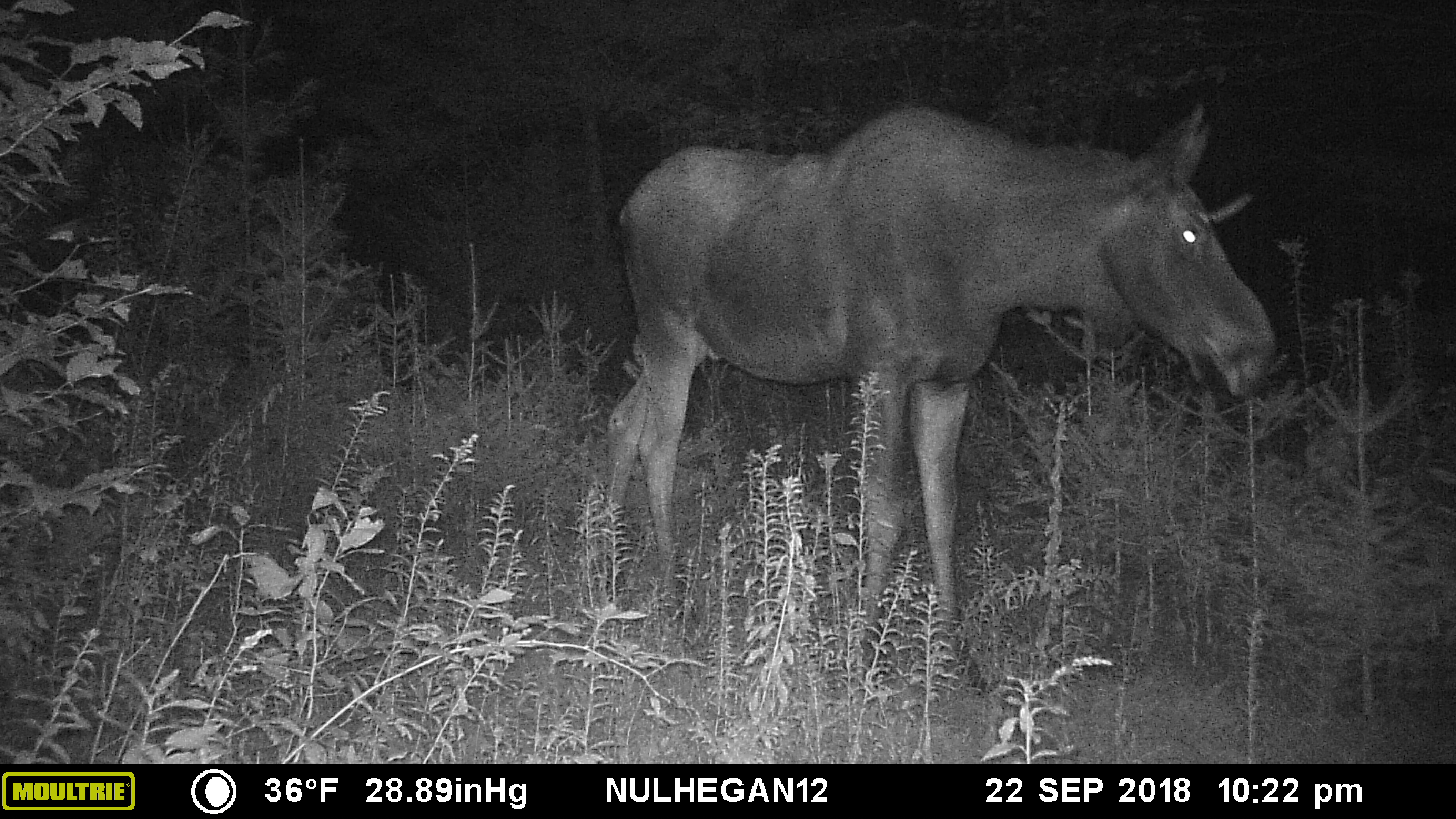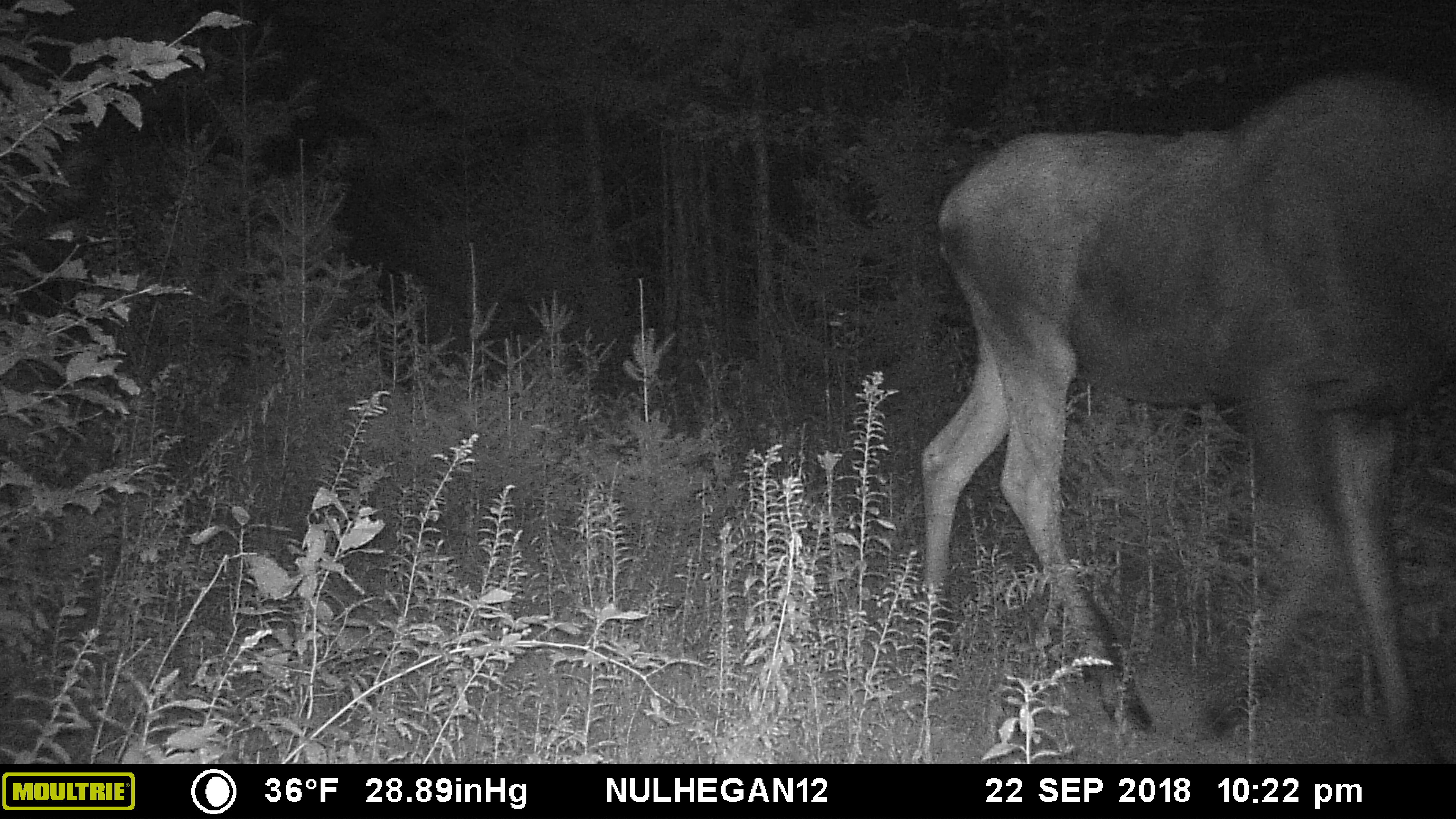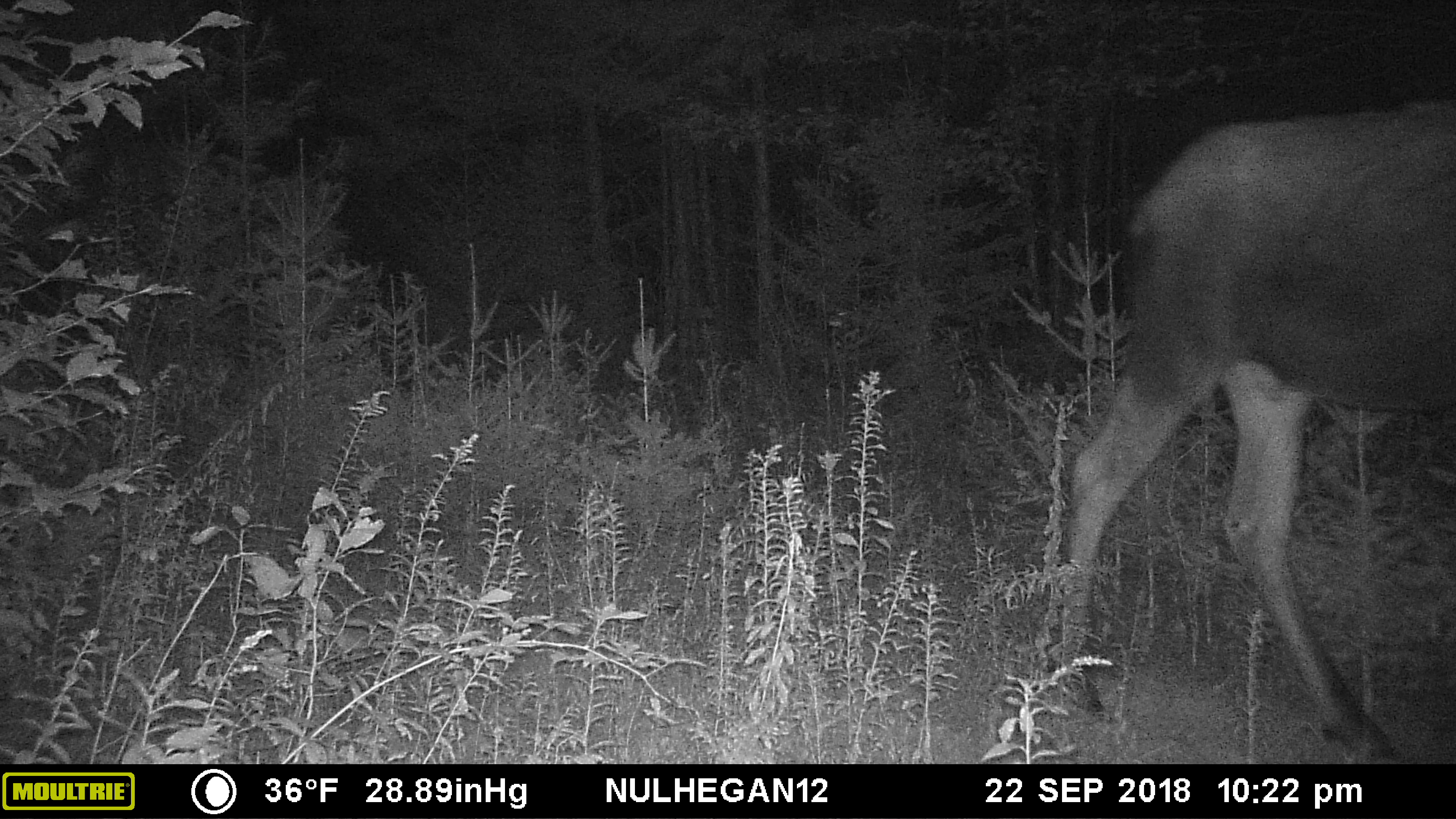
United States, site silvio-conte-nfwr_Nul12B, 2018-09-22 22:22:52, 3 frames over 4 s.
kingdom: Animalia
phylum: Chordata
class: Mammalia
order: Artiodactyla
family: Cervidae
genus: Alces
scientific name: Alces alces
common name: moose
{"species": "moose (Alces alces)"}